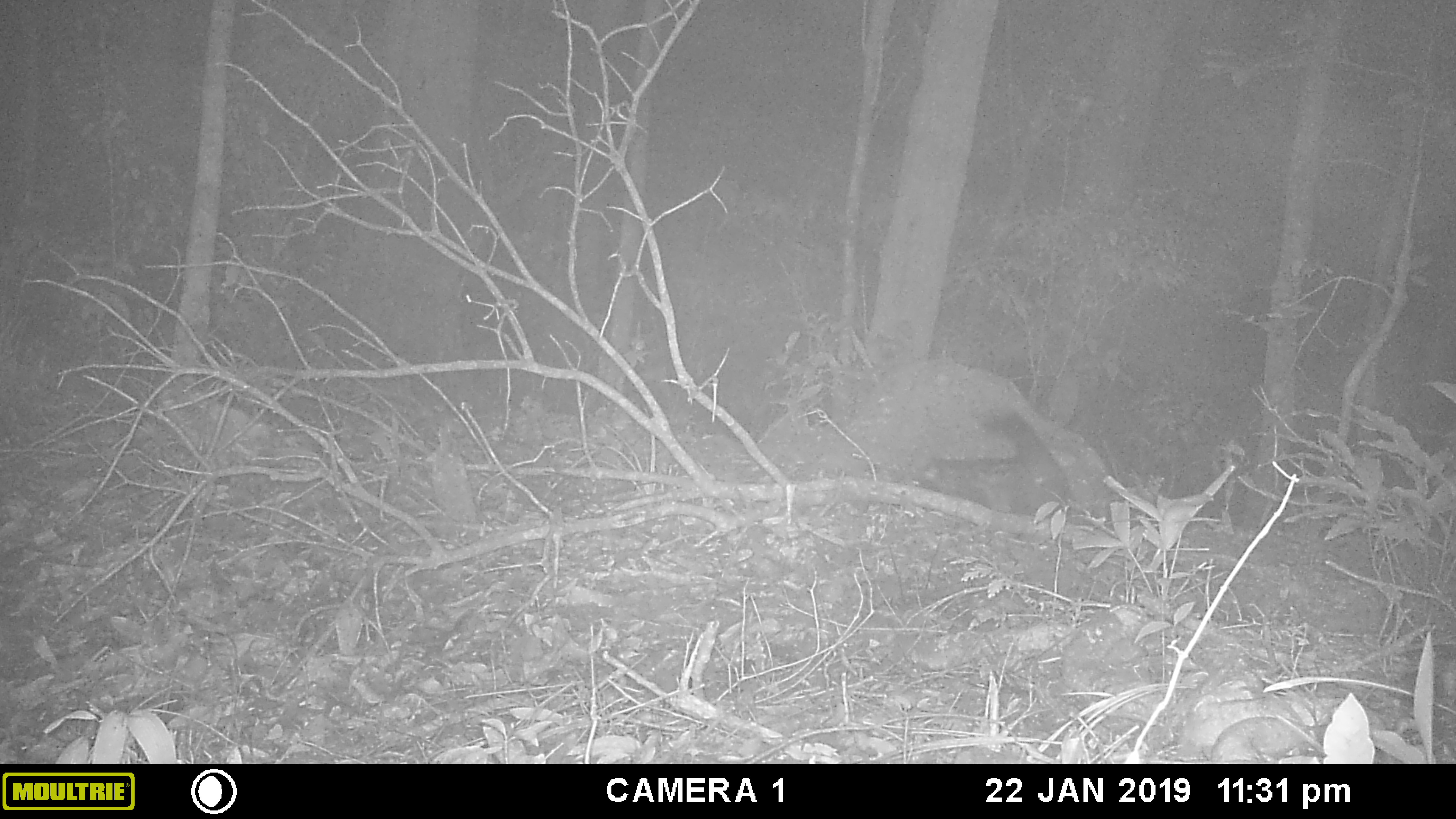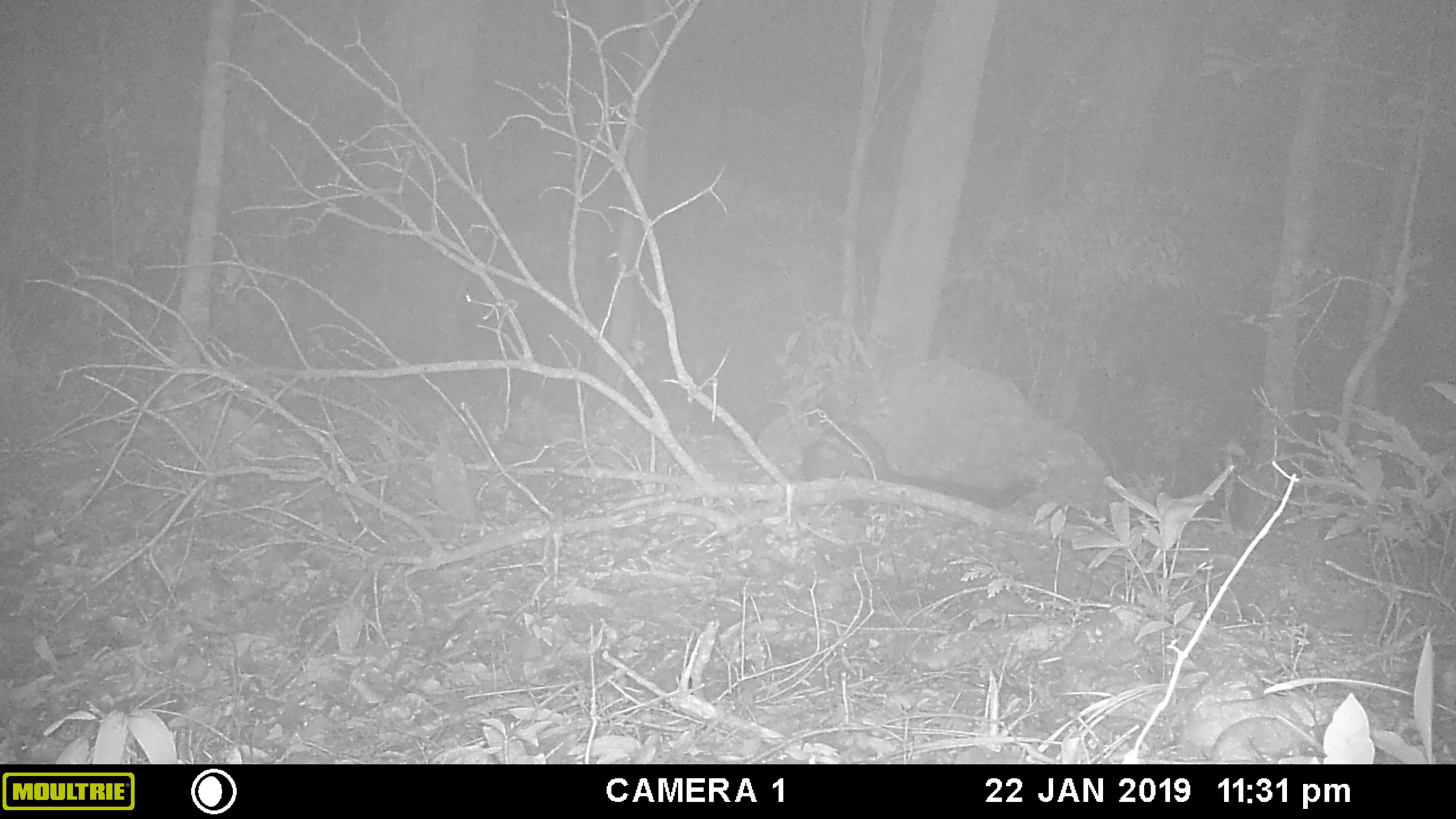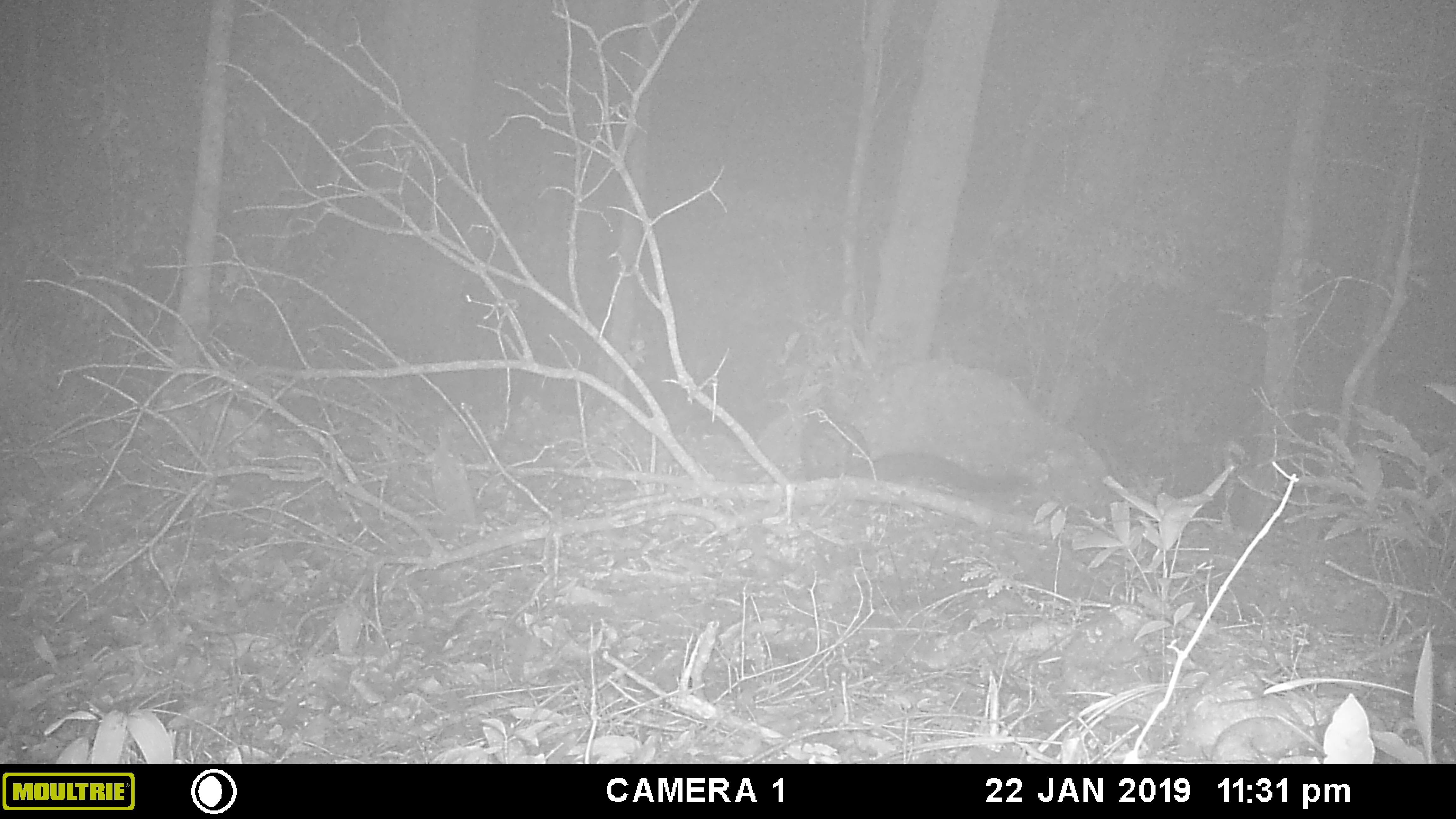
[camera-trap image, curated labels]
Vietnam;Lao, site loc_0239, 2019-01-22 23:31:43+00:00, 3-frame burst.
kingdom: Animalia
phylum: Chordata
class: Mammalia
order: Carnivora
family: Viverridae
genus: Paradoxurus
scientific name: Paradoxurus hermaphroditus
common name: common palm civet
Common palm civet (Paradoxurus hermaphroditus). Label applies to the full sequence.